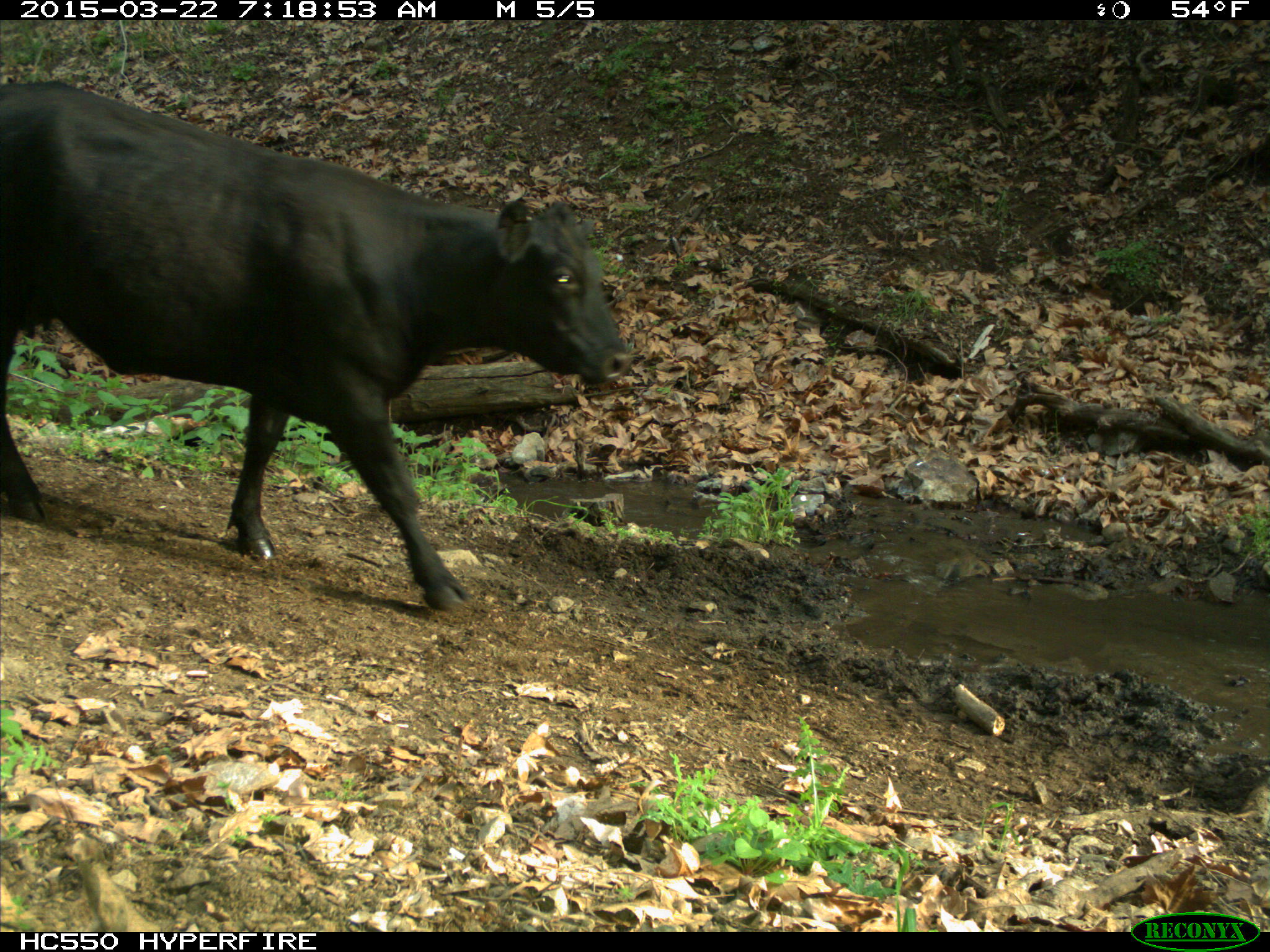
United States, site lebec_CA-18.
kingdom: Animalia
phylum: Chordata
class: Mammalia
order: Artiodactyla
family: Bovidae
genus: Bos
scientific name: Bos taurus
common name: domestic cow